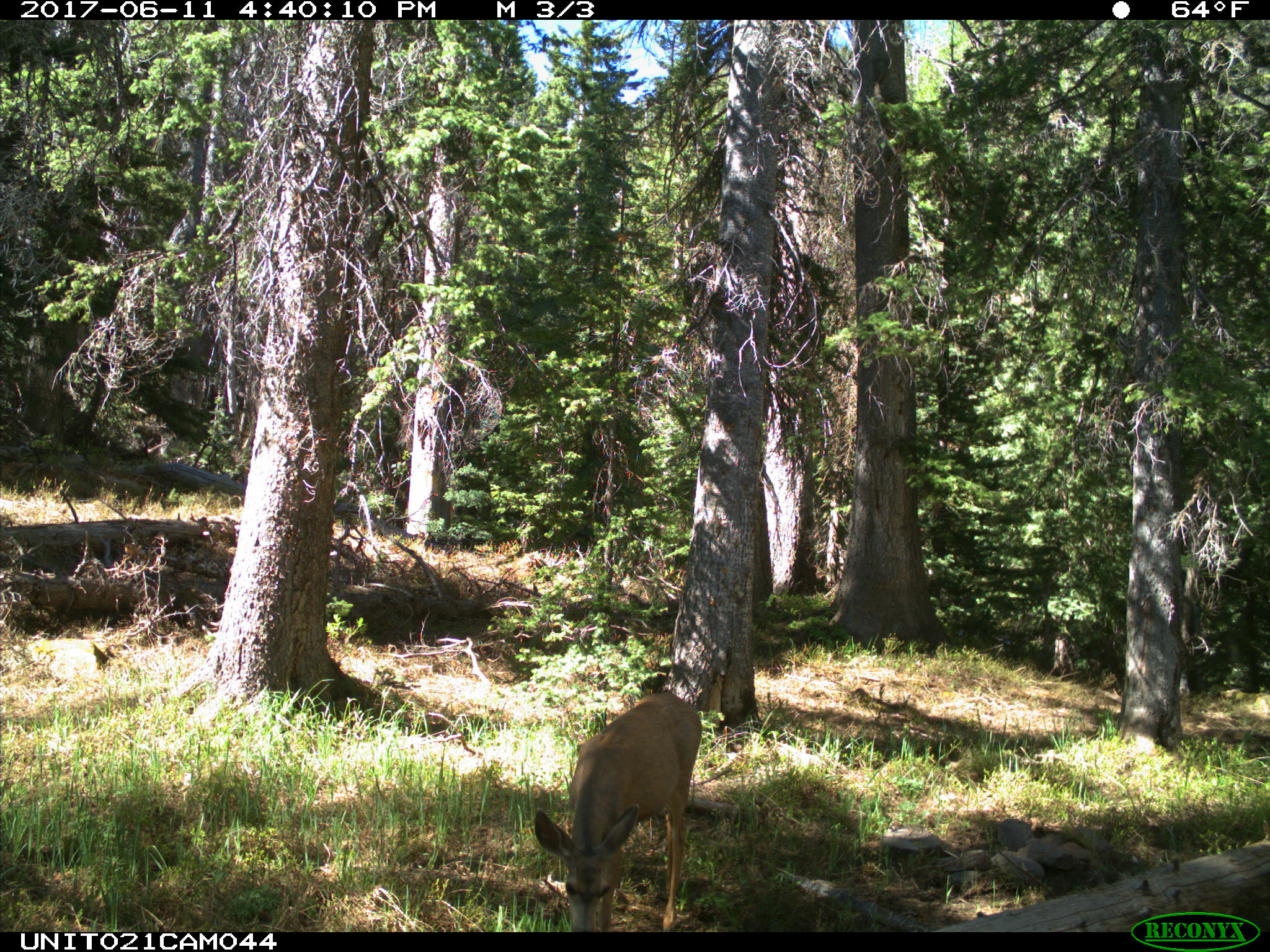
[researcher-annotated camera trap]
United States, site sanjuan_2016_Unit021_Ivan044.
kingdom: Animalia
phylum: Chordata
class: Mammalia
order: Artiodactyla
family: Cervidae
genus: Odocoileus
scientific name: Odocoileus hemionus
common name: mule deer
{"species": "Odocoileus hemionus (mule deer)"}